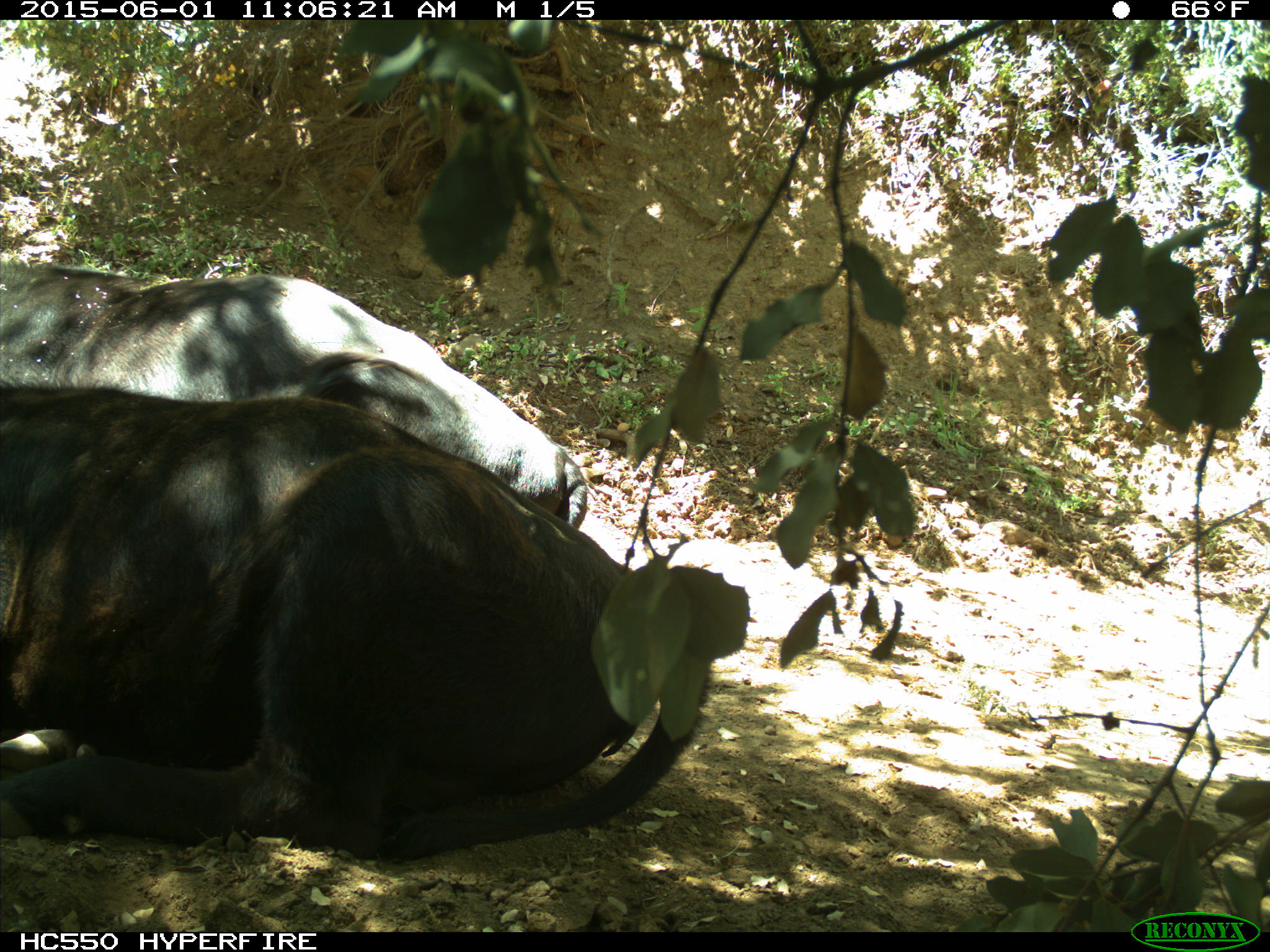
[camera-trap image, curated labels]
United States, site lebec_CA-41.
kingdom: Animalia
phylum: Chordata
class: Mammalia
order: Artiodactyla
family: Bovidae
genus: Bos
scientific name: Bos taurus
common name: domestic cow